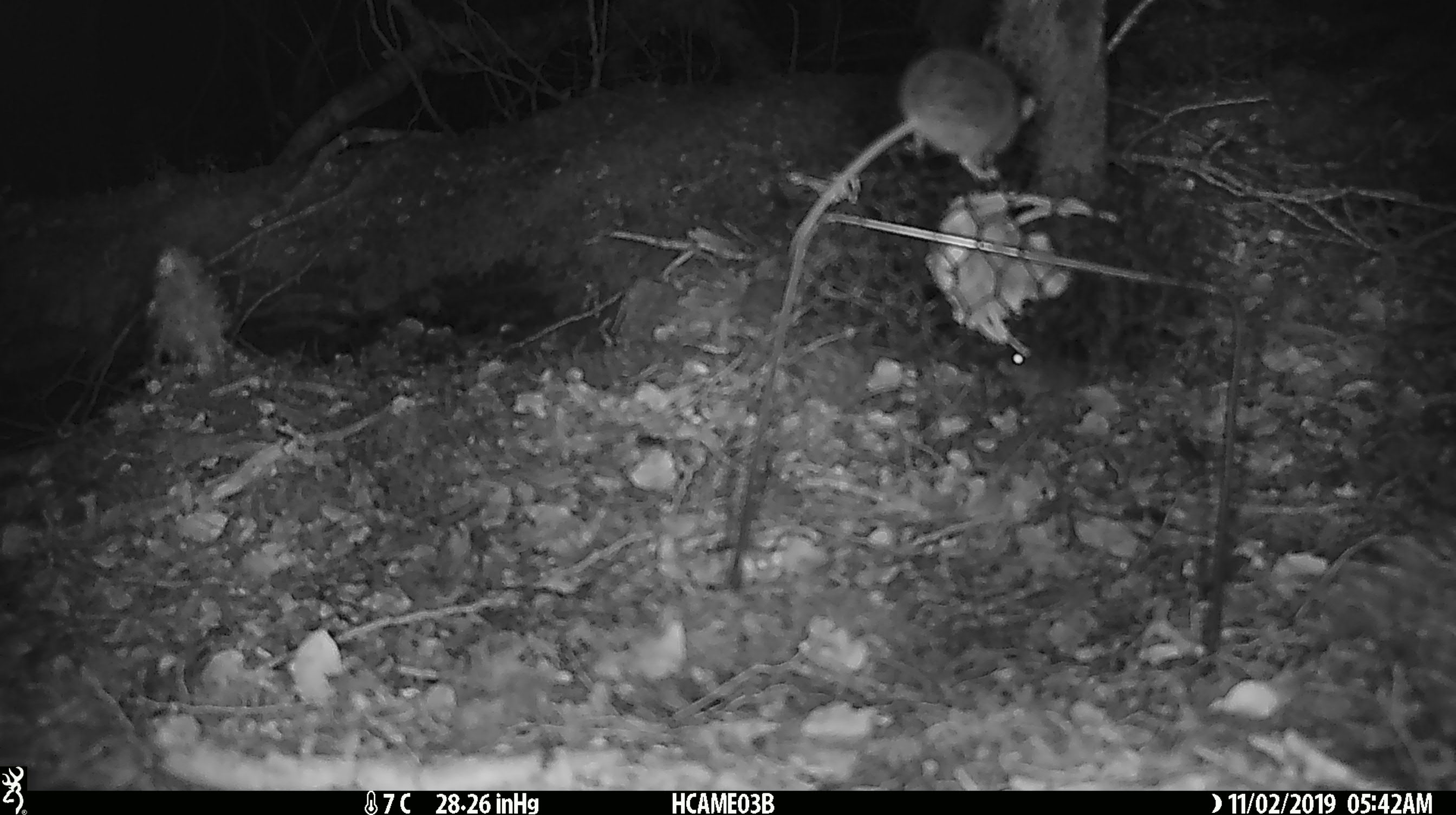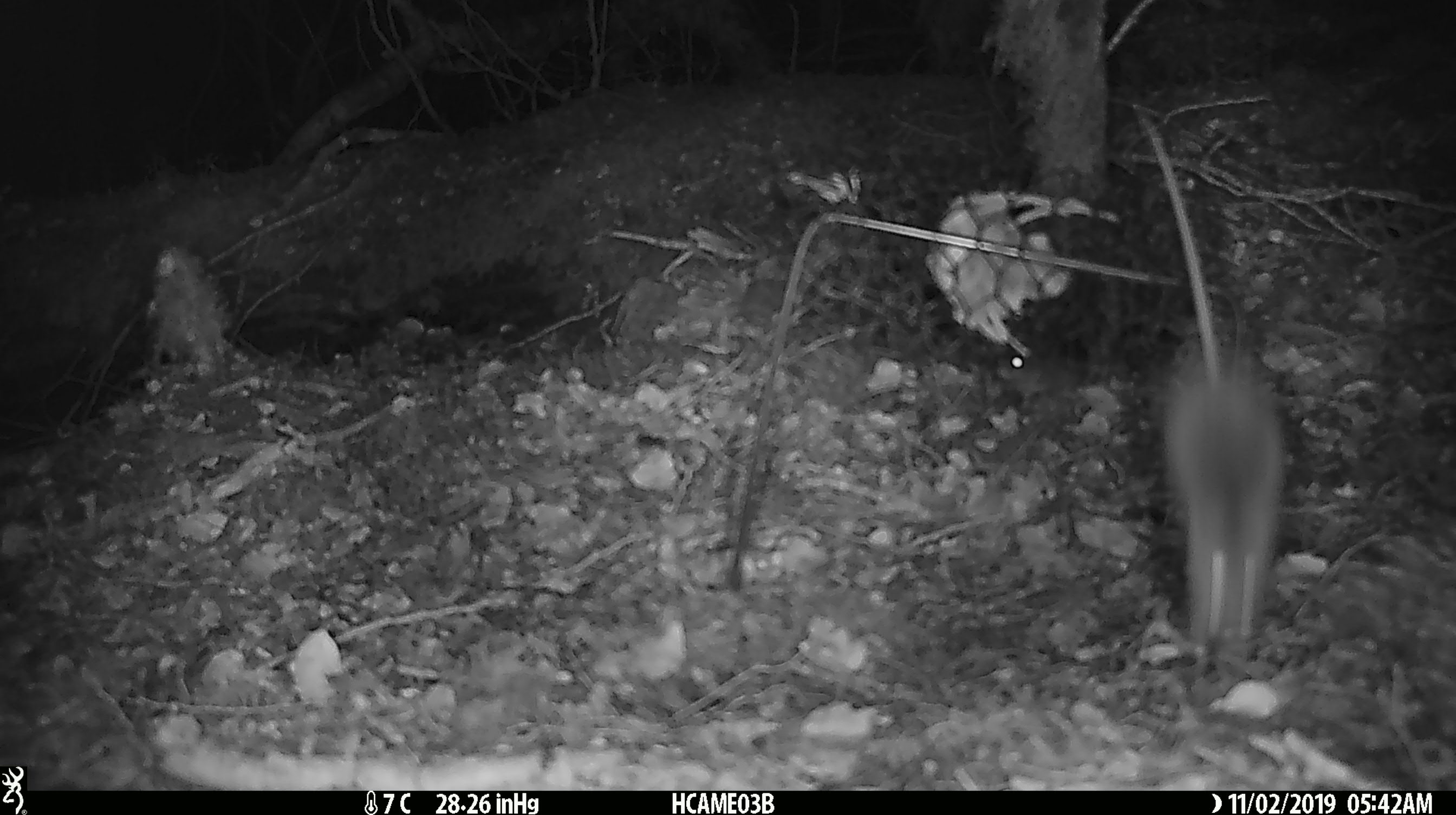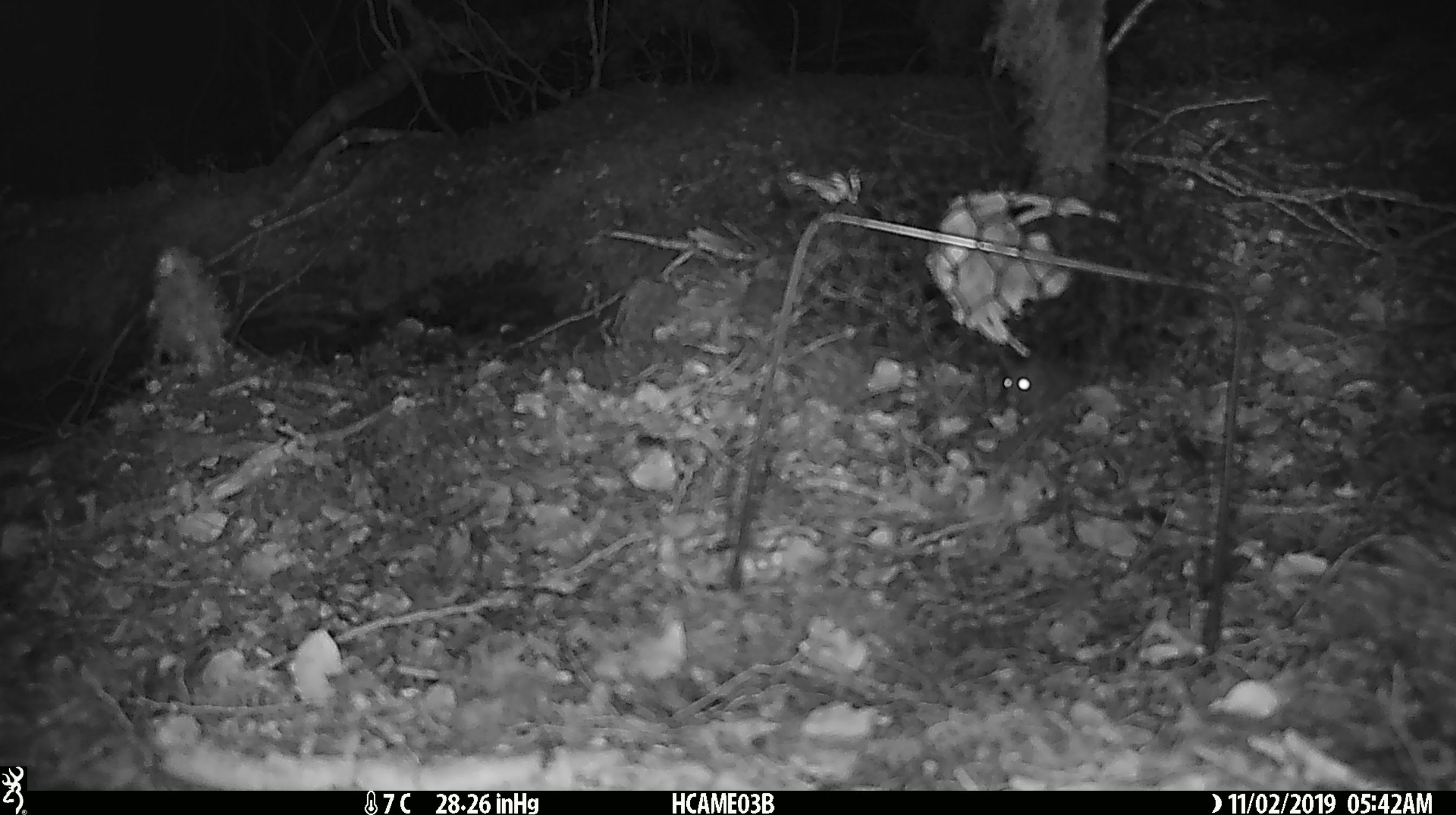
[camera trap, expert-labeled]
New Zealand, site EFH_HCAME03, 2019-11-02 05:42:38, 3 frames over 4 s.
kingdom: Animalia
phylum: Chordata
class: Mammalia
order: Rodentia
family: Muridae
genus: Mus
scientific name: Mus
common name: mouse